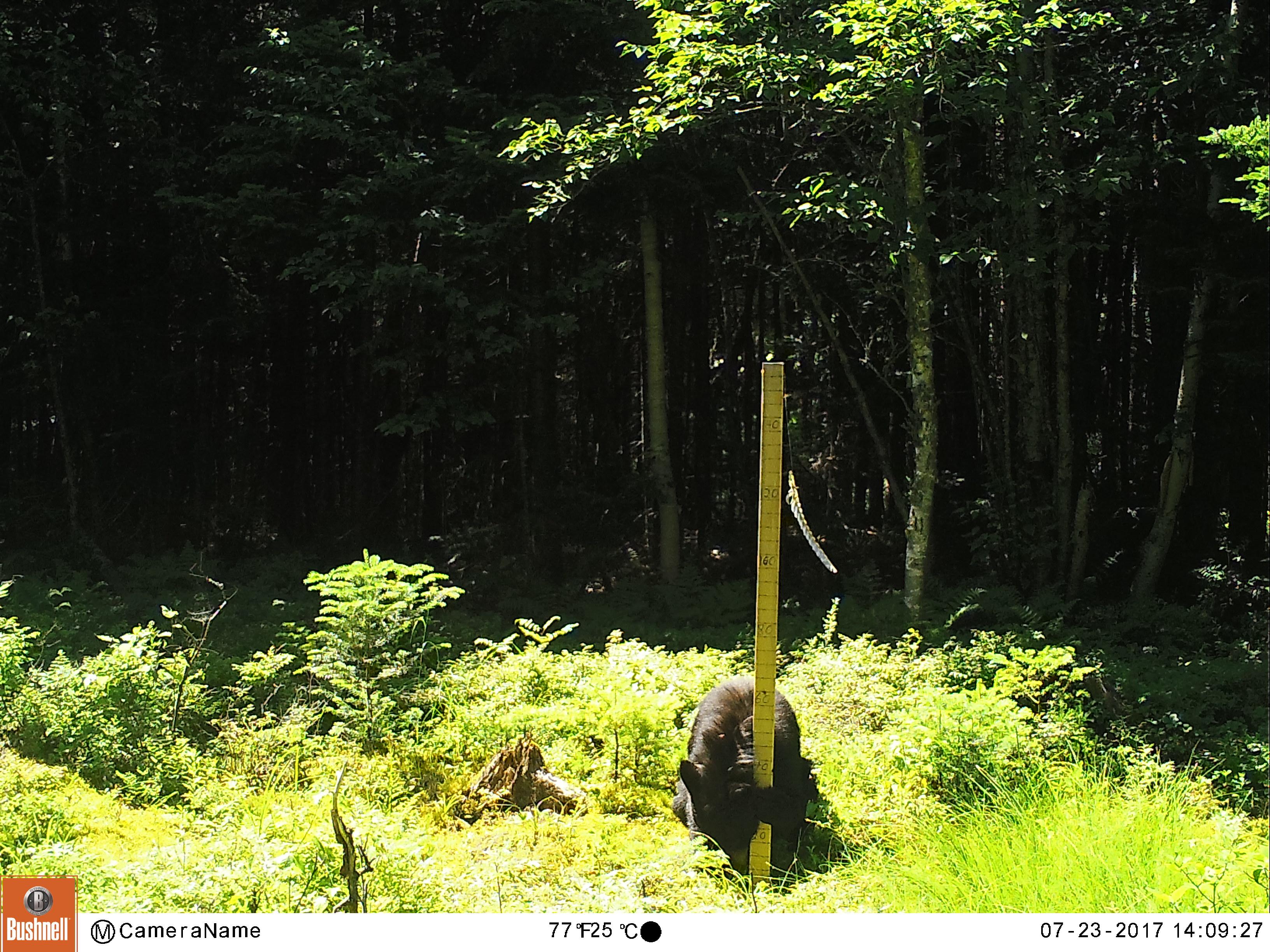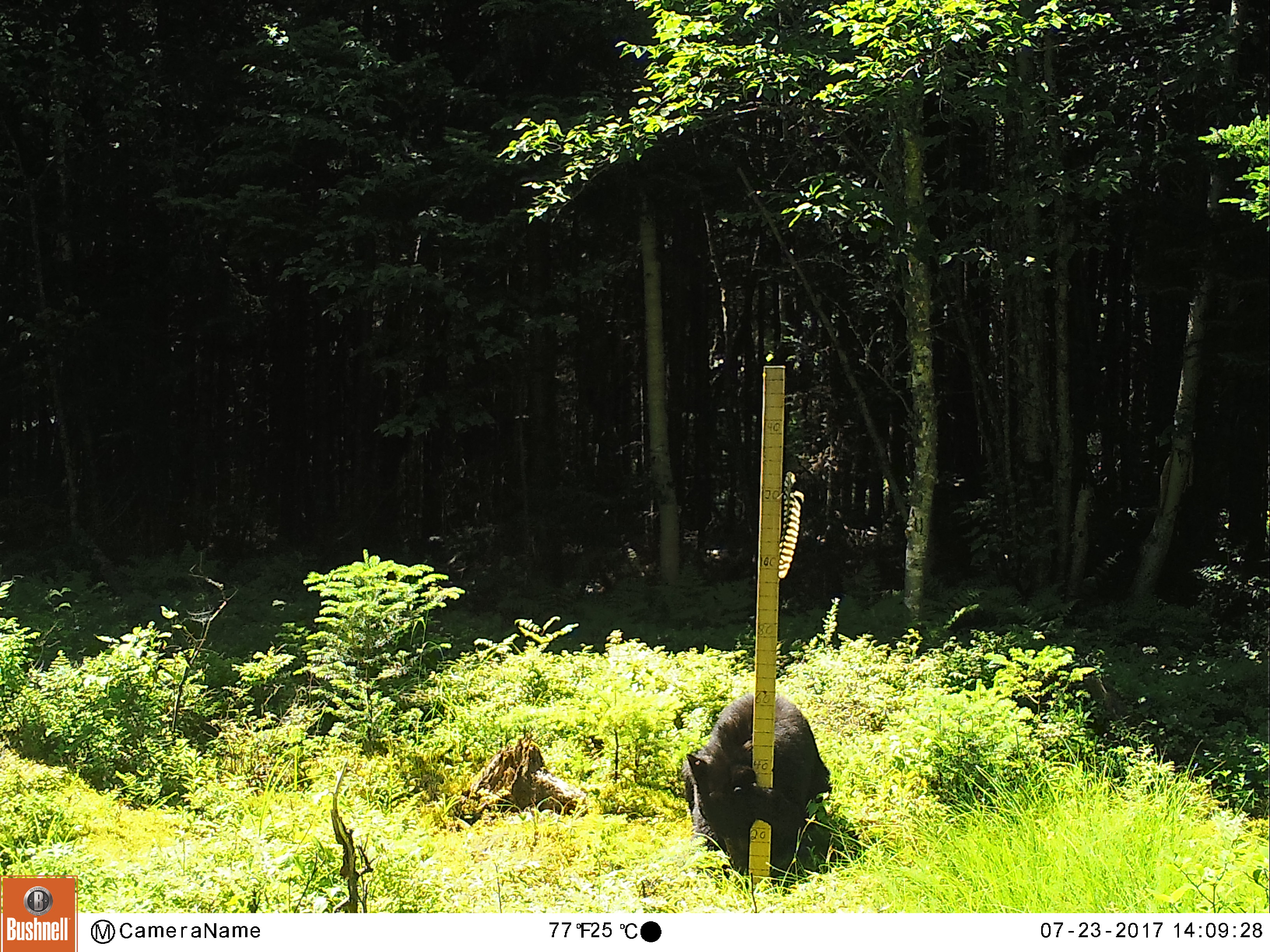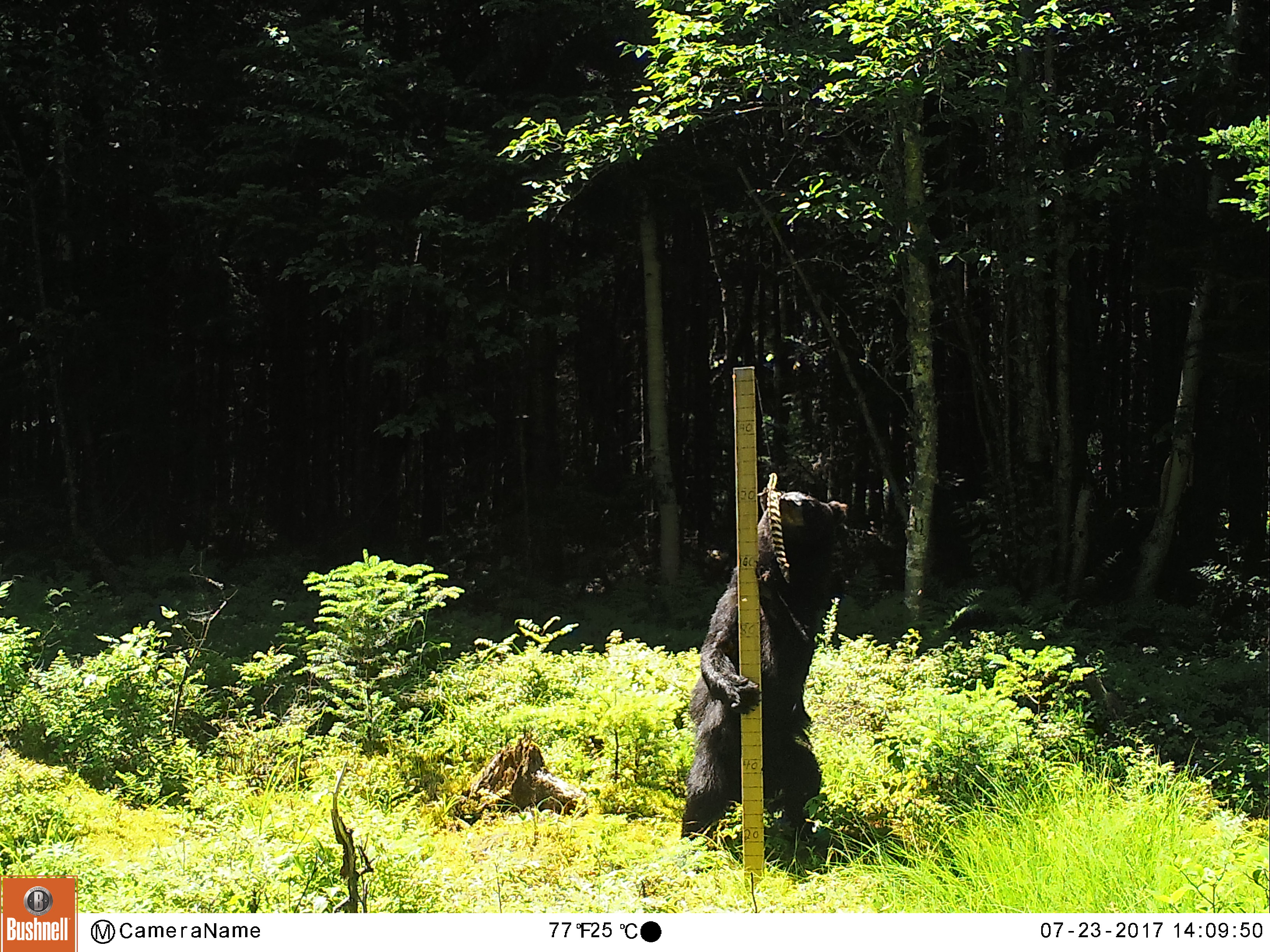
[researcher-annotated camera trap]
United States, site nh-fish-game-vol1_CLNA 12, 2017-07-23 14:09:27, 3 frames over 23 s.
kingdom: Animalia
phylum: Chordata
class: Mammalia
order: Carnivora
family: Ursidae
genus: Ursus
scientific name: Ursus americanus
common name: black bear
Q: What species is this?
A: Black bear (Ursus americanus).